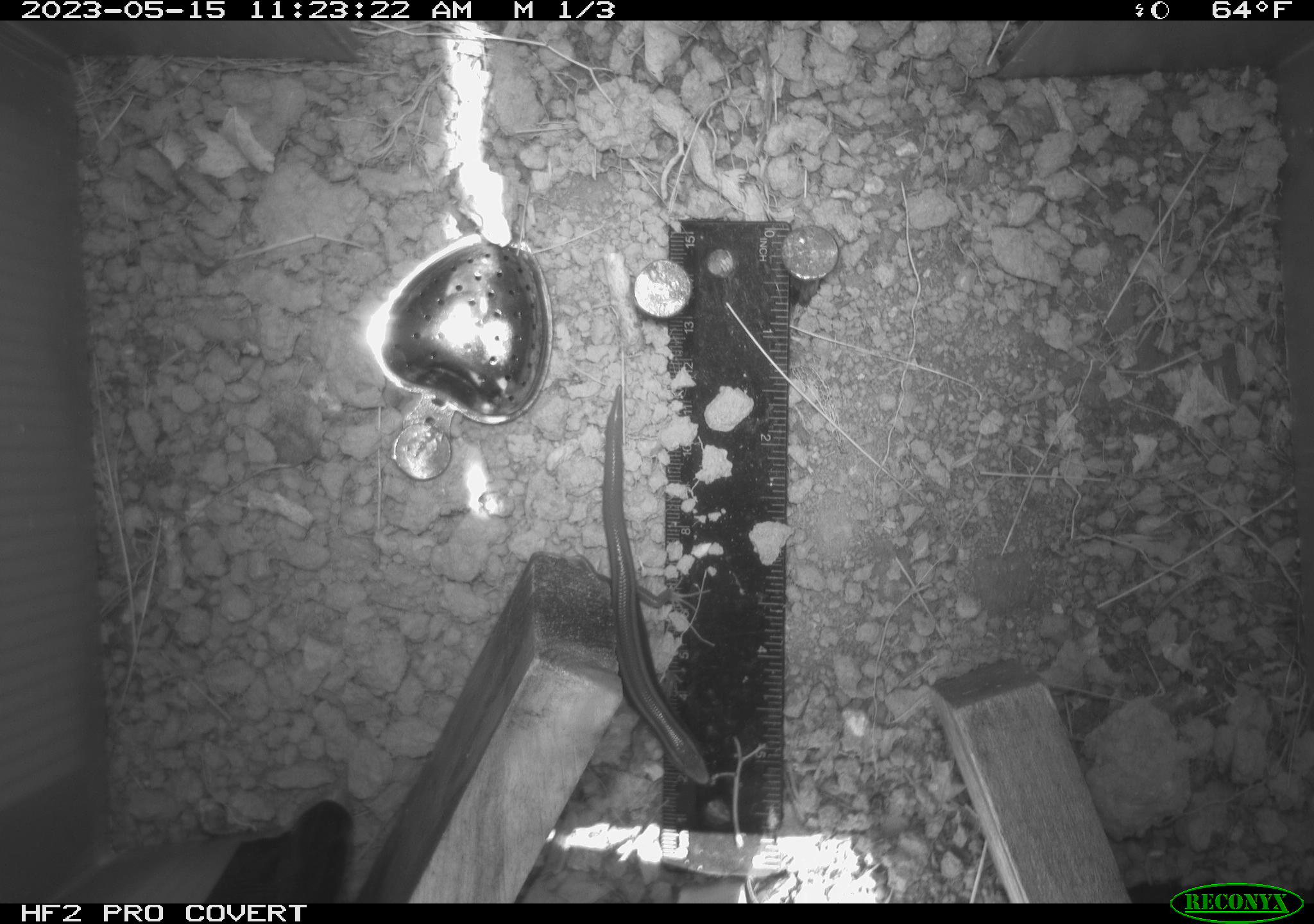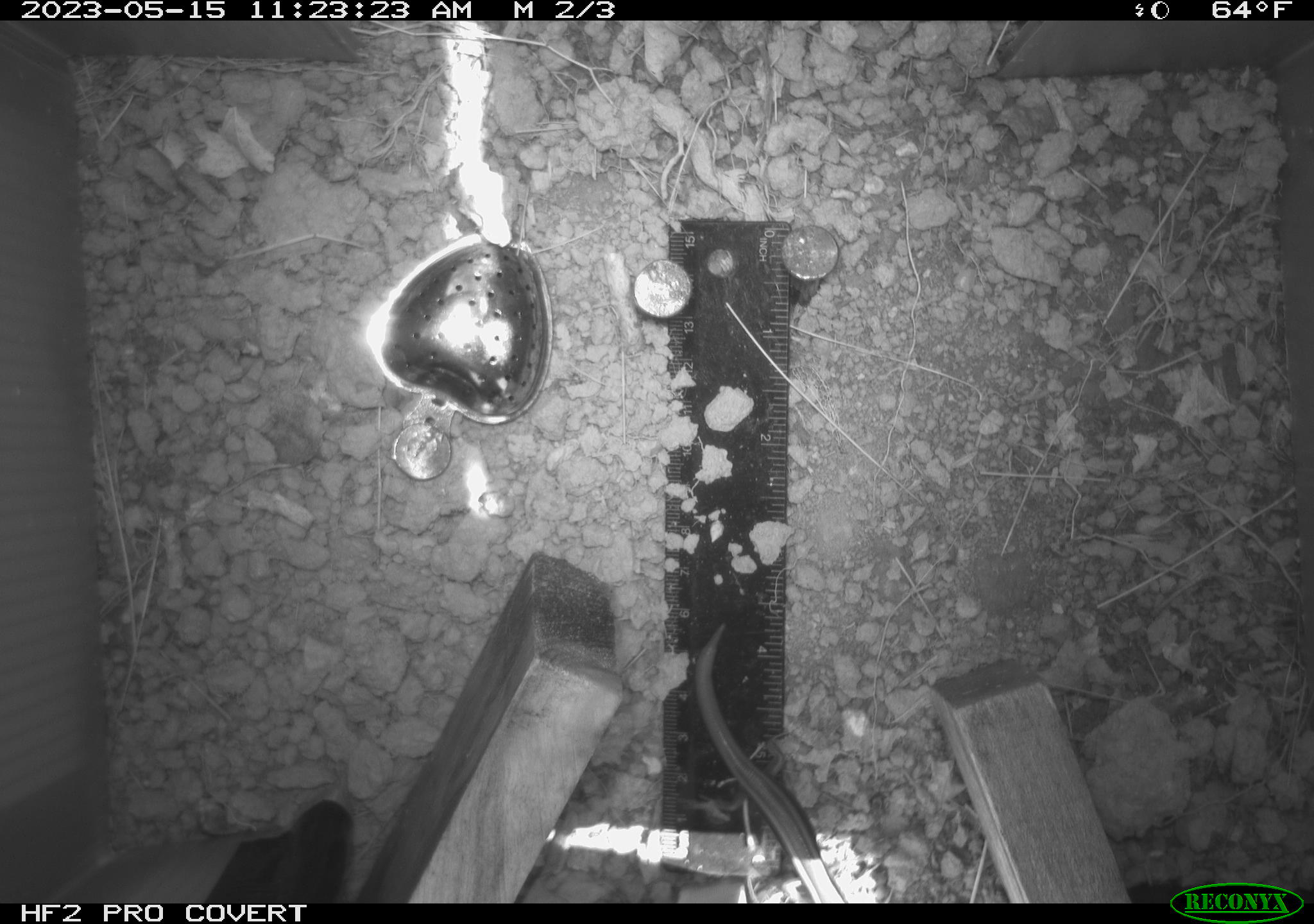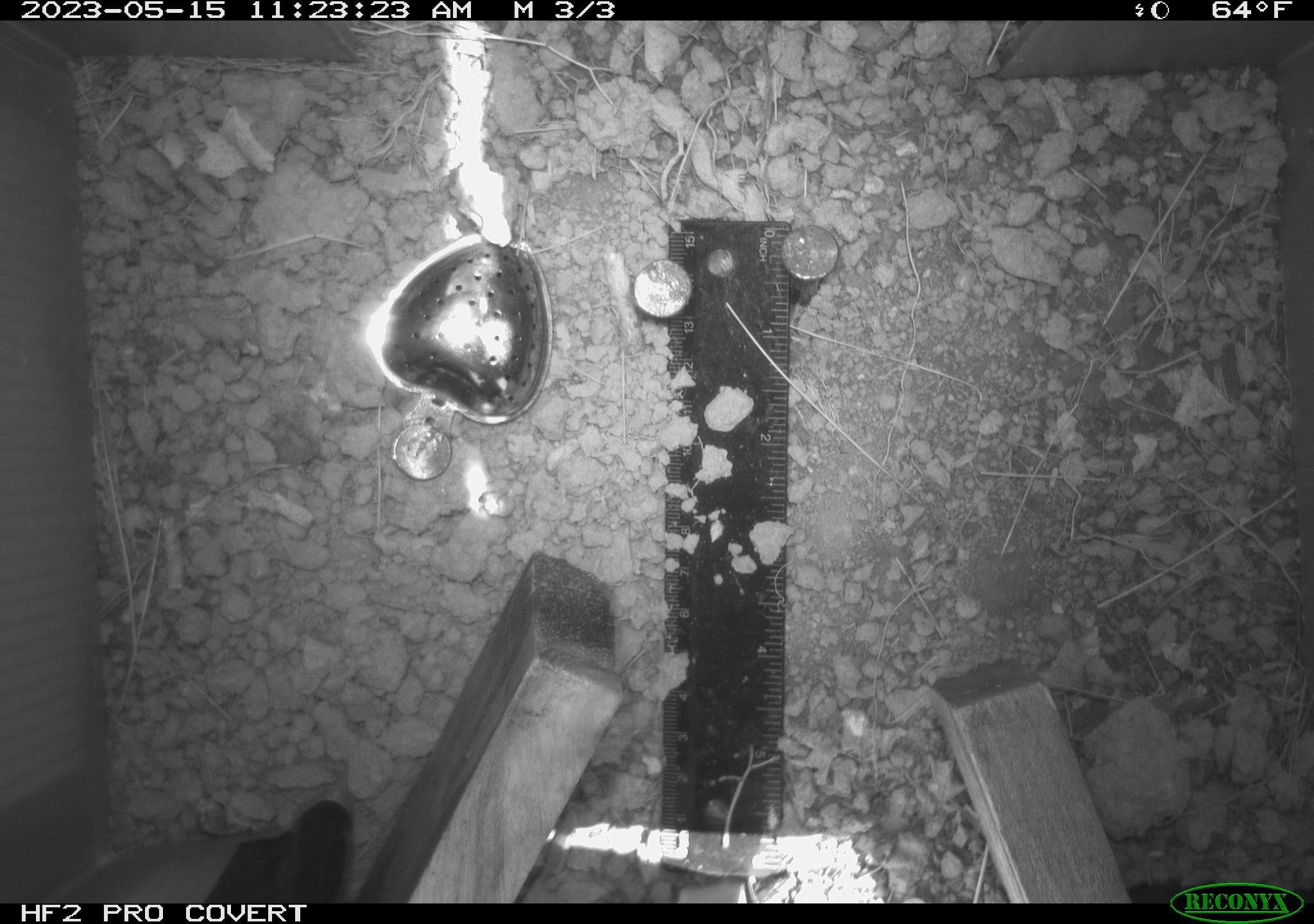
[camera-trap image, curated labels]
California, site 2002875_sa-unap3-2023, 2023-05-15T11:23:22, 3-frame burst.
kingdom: Animalia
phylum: Chordata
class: Reptilia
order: Squamata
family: Scincidae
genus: Plestiodon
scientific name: Plestiodon skiltonianus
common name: western skink